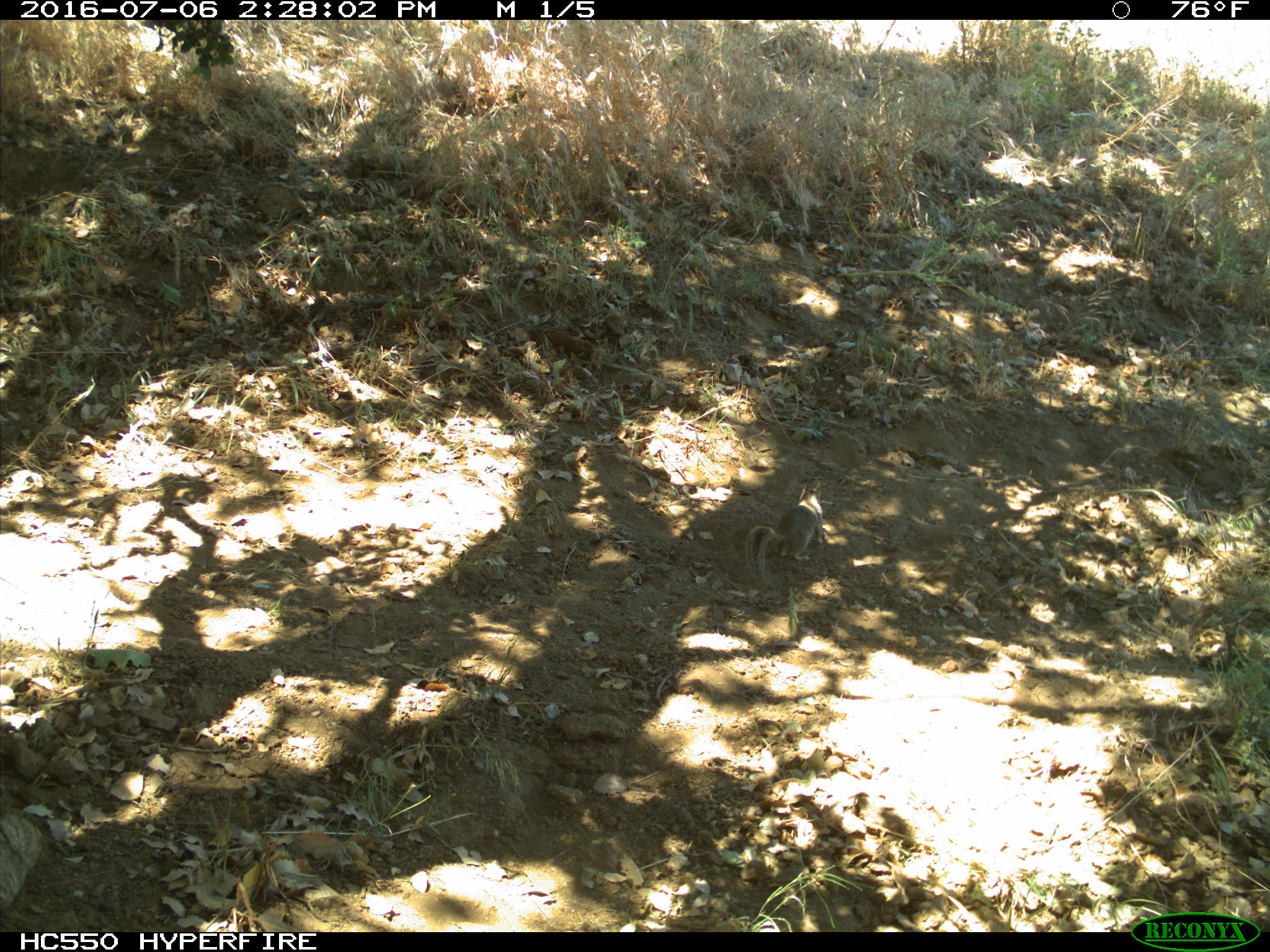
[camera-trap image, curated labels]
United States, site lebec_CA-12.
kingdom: Animalia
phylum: Chordata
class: Mammalia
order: Rodentia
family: Sciuridae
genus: Otospermophilus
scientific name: Otospermophilus beecheyi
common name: california ground squirrel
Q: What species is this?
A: Otospermophilus beecheyi (california ground squirrel).